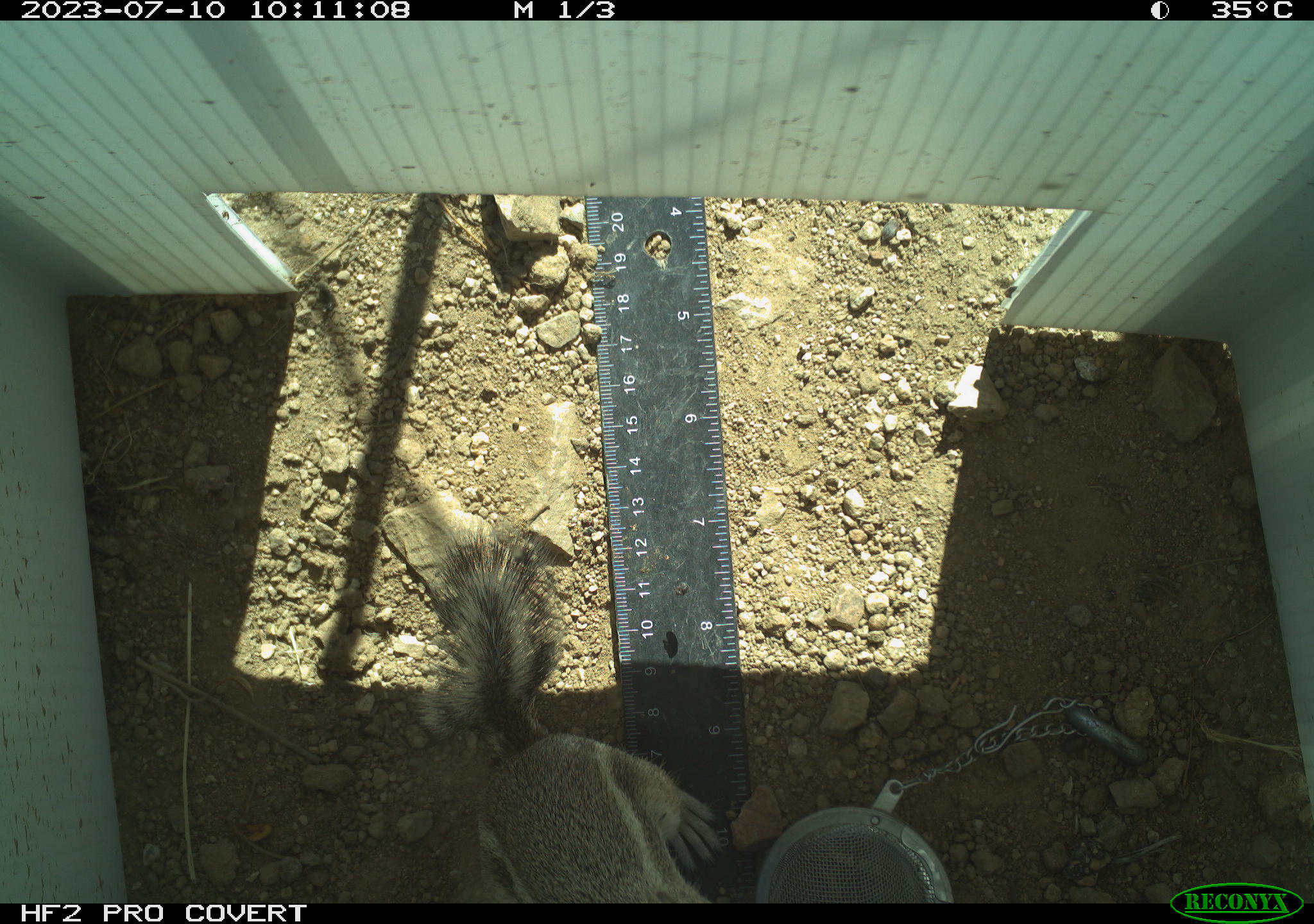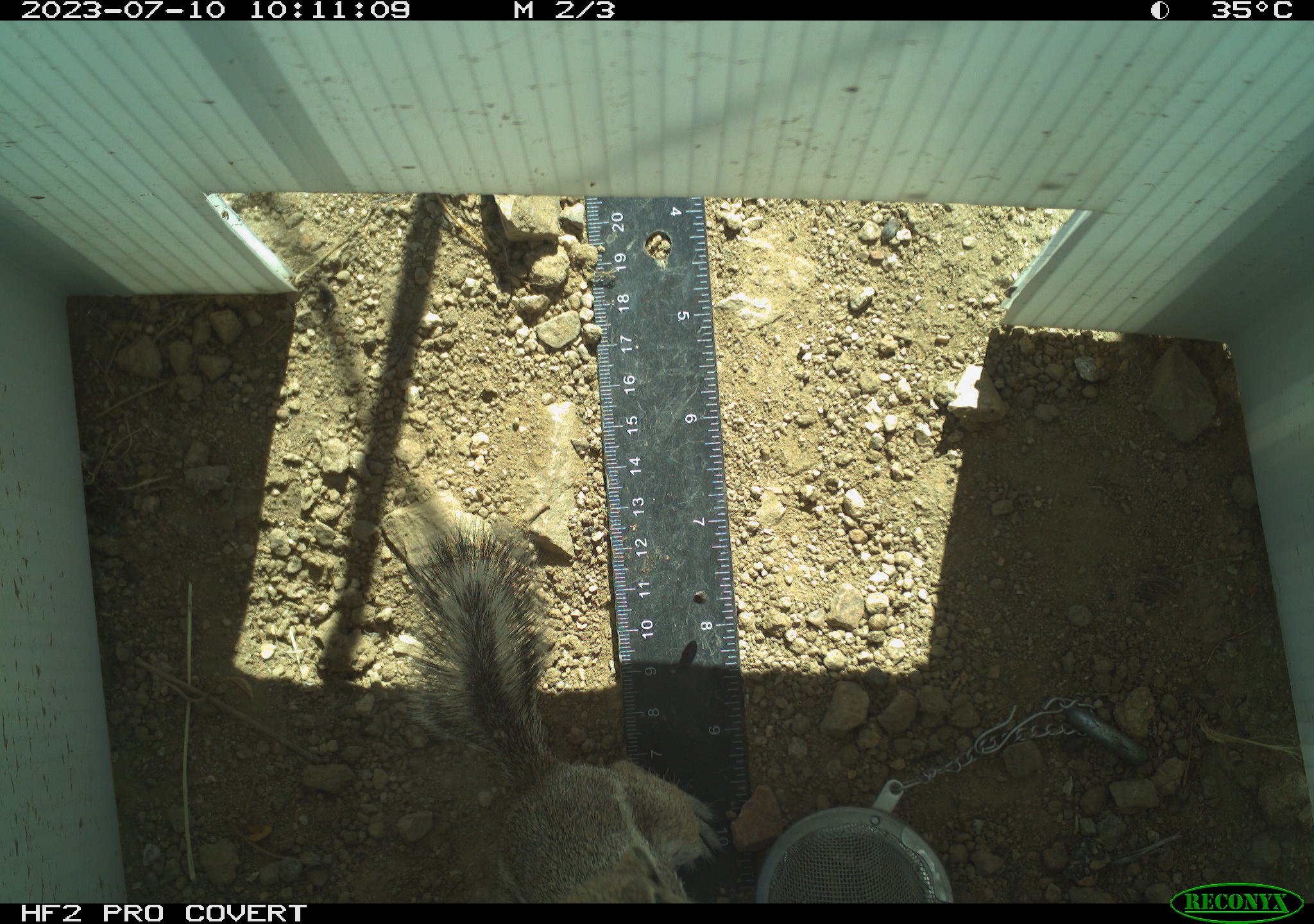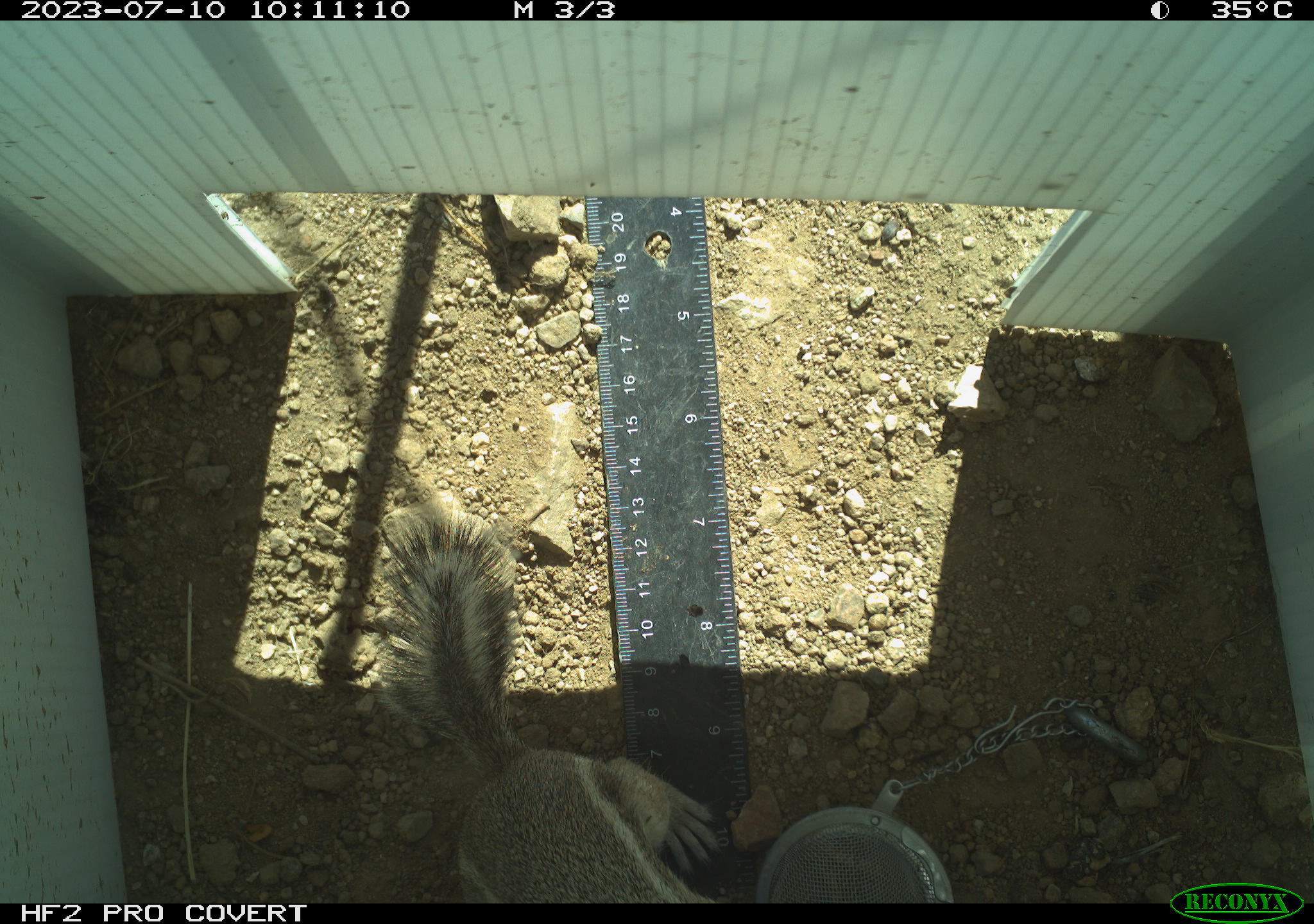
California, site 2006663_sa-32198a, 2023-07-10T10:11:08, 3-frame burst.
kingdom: Animalia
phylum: Chordata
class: Mammalia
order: Rodentia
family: Sciuridae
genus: Ammospermophilus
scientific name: Ammospermophilus leucurus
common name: white-tailed antelope squirrel